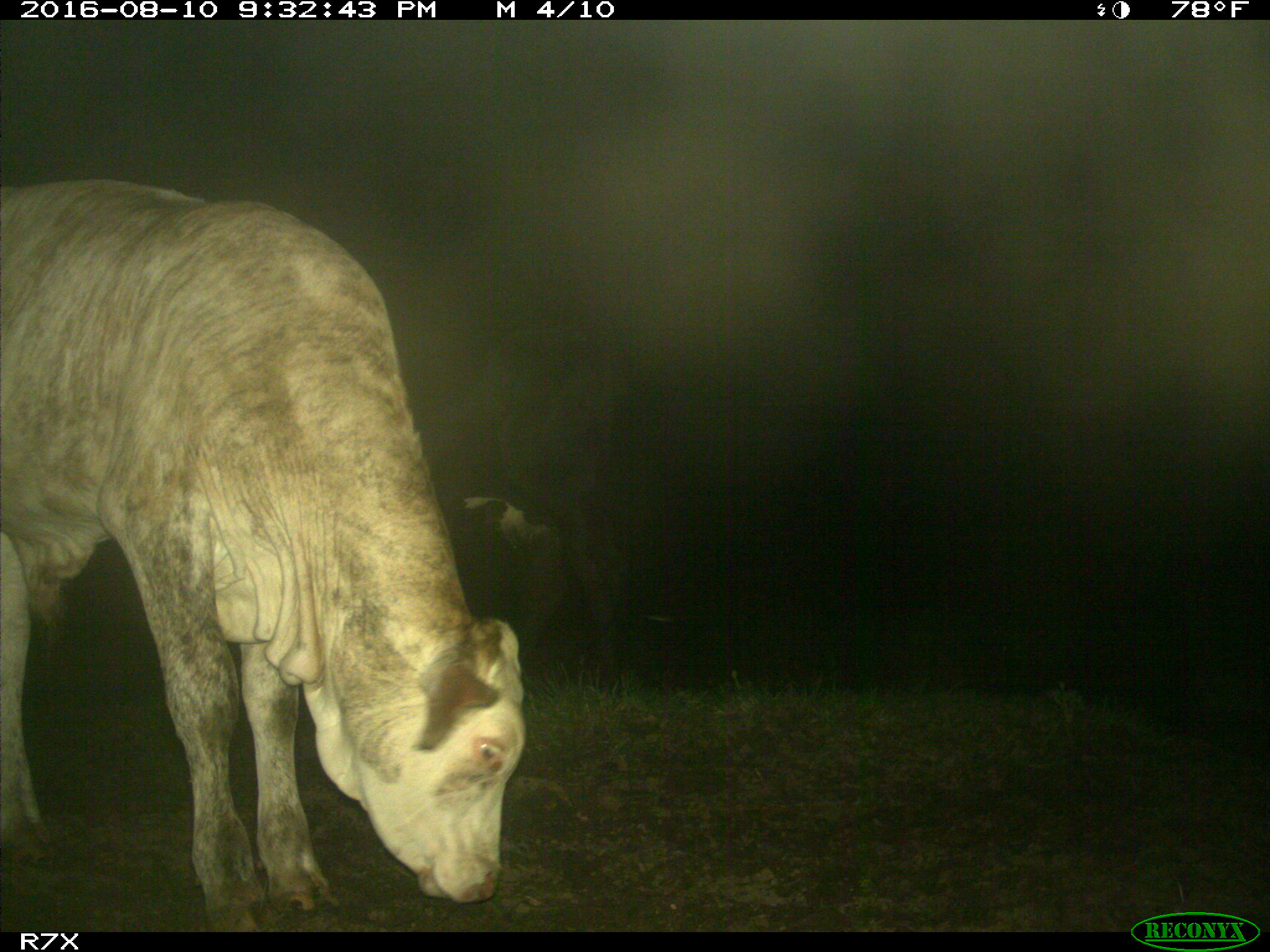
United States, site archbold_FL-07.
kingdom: Animalia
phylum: Chordata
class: Mammalia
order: Artiodactyla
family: Bovidae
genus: Bos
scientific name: Bos taurus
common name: domestic cow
Bos taurus (domestic cow).